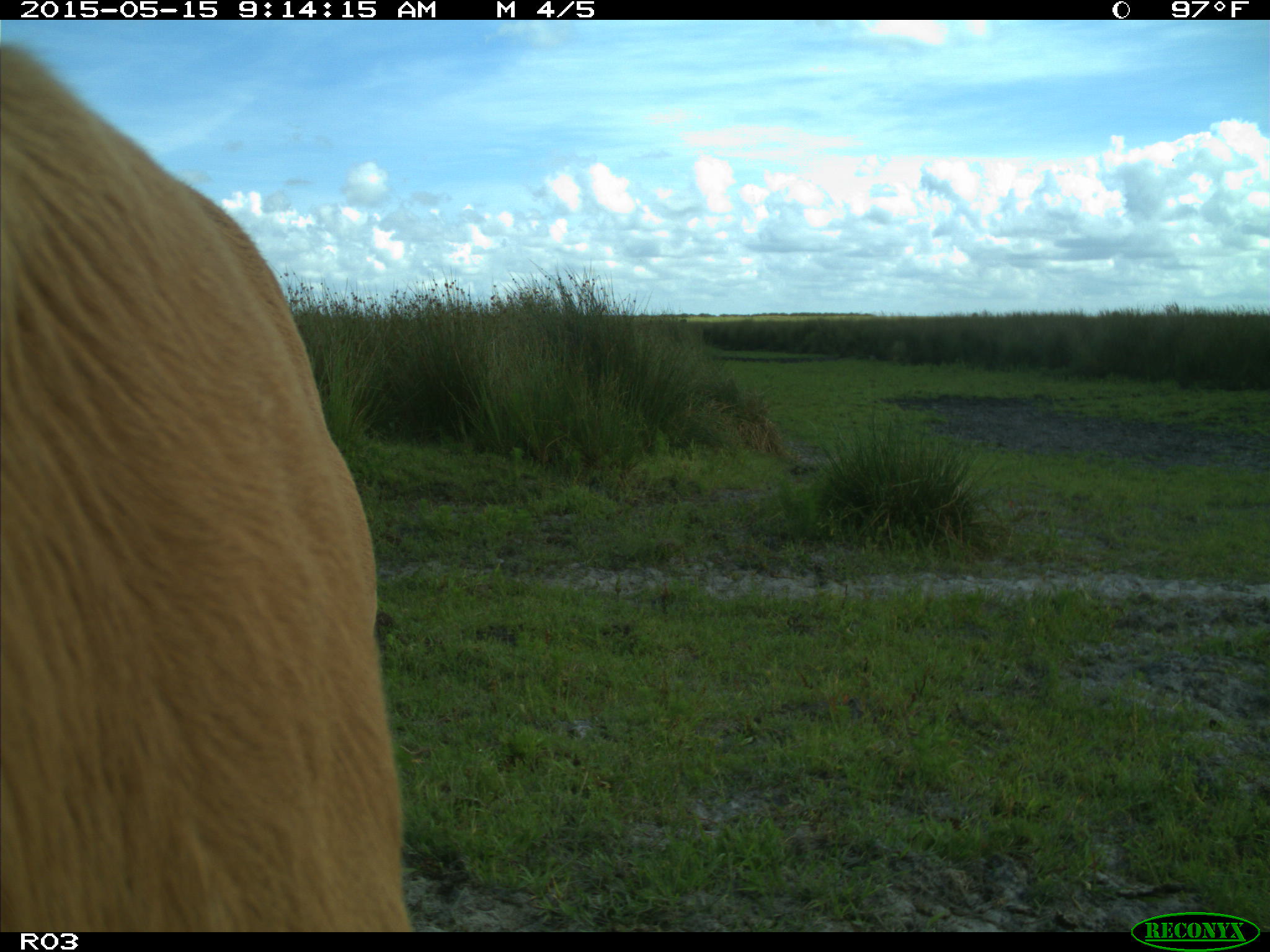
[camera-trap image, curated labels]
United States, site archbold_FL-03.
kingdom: Animalia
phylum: Chordata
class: Mammalia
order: Artiodactyla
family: Bovidae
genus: Bos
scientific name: Bos taurus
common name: domestic cow